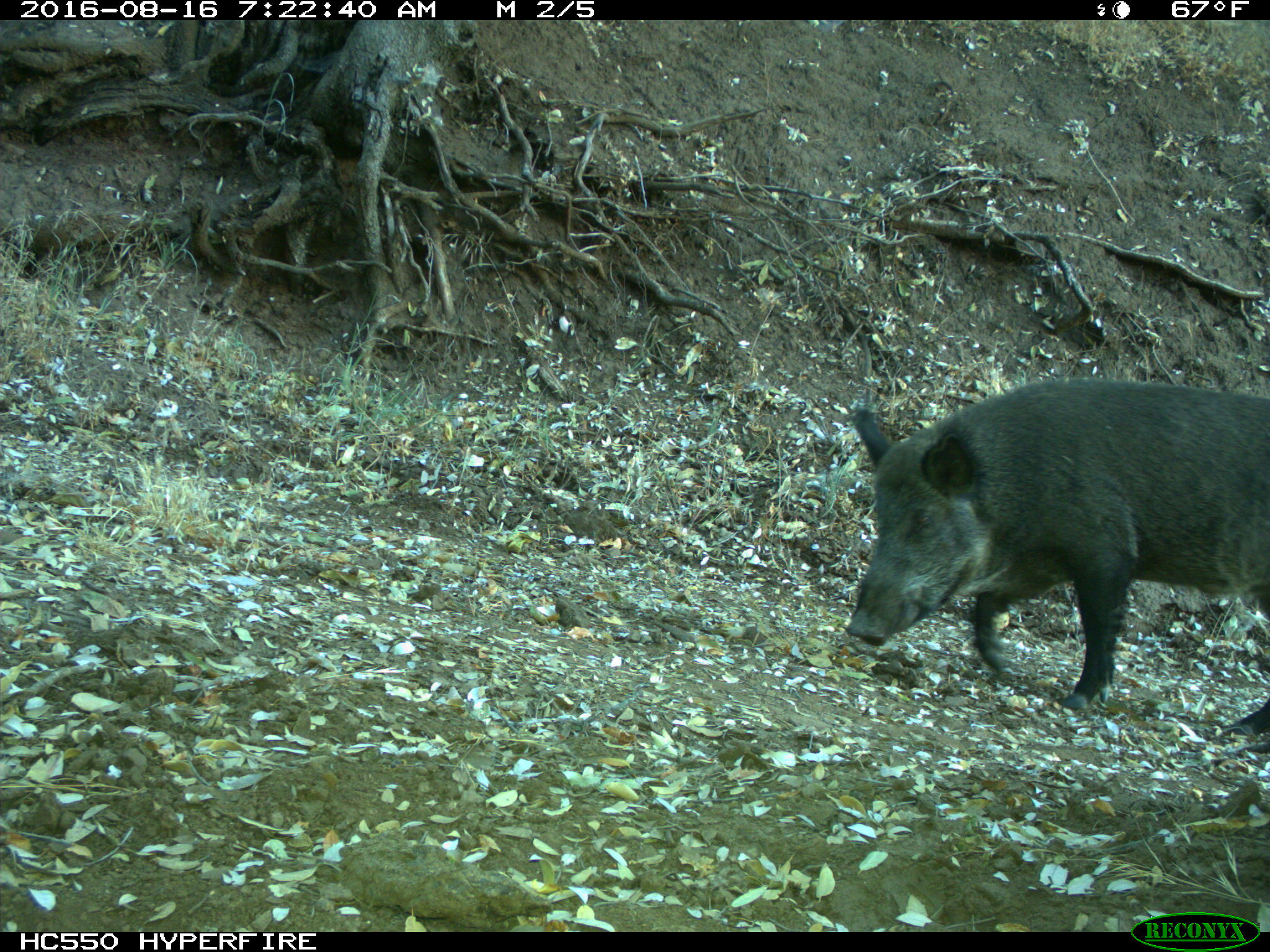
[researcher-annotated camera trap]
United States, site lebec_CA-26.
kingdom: Animalia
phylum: Chordata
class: Mammalia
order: Artiodactyla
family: Suidae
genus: Sus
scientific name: Sus scrofa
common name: wild boar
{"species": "Sus scrofa (wild boar)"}